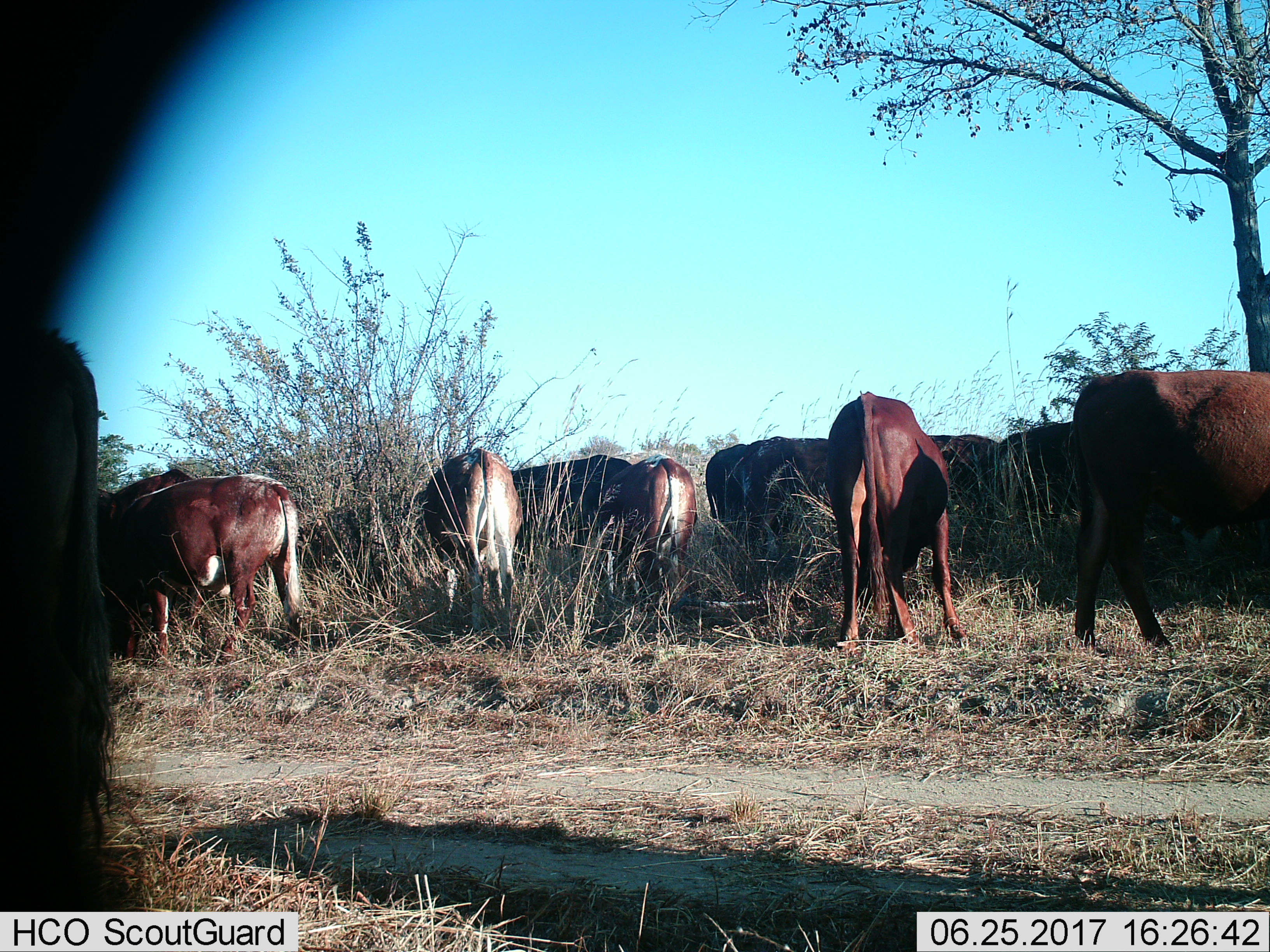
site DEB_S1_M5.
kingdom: Animalia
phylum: Chordata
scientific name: Vertebrata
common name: domestic animal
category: domesticanimal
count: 11-50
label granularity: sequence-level